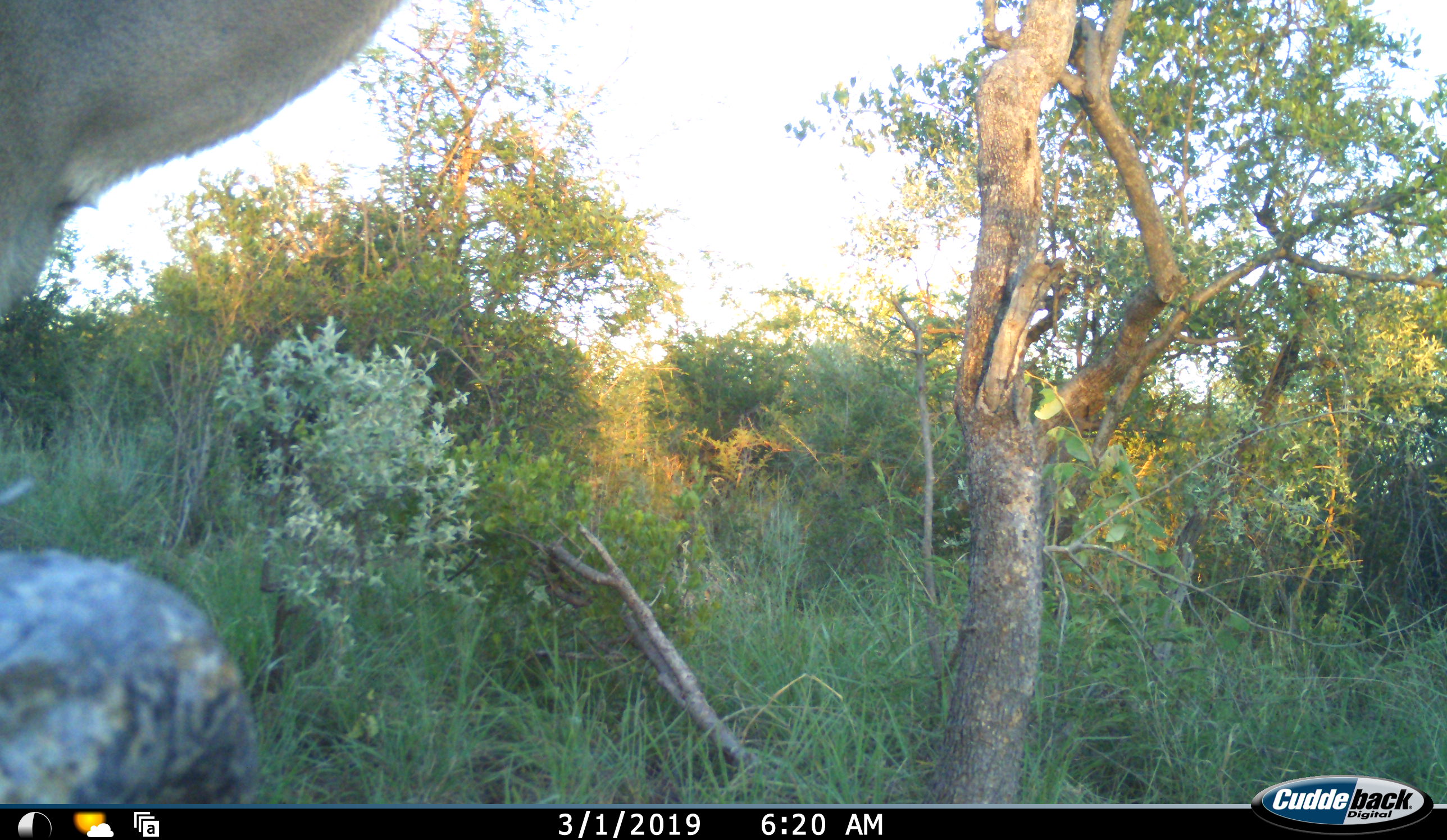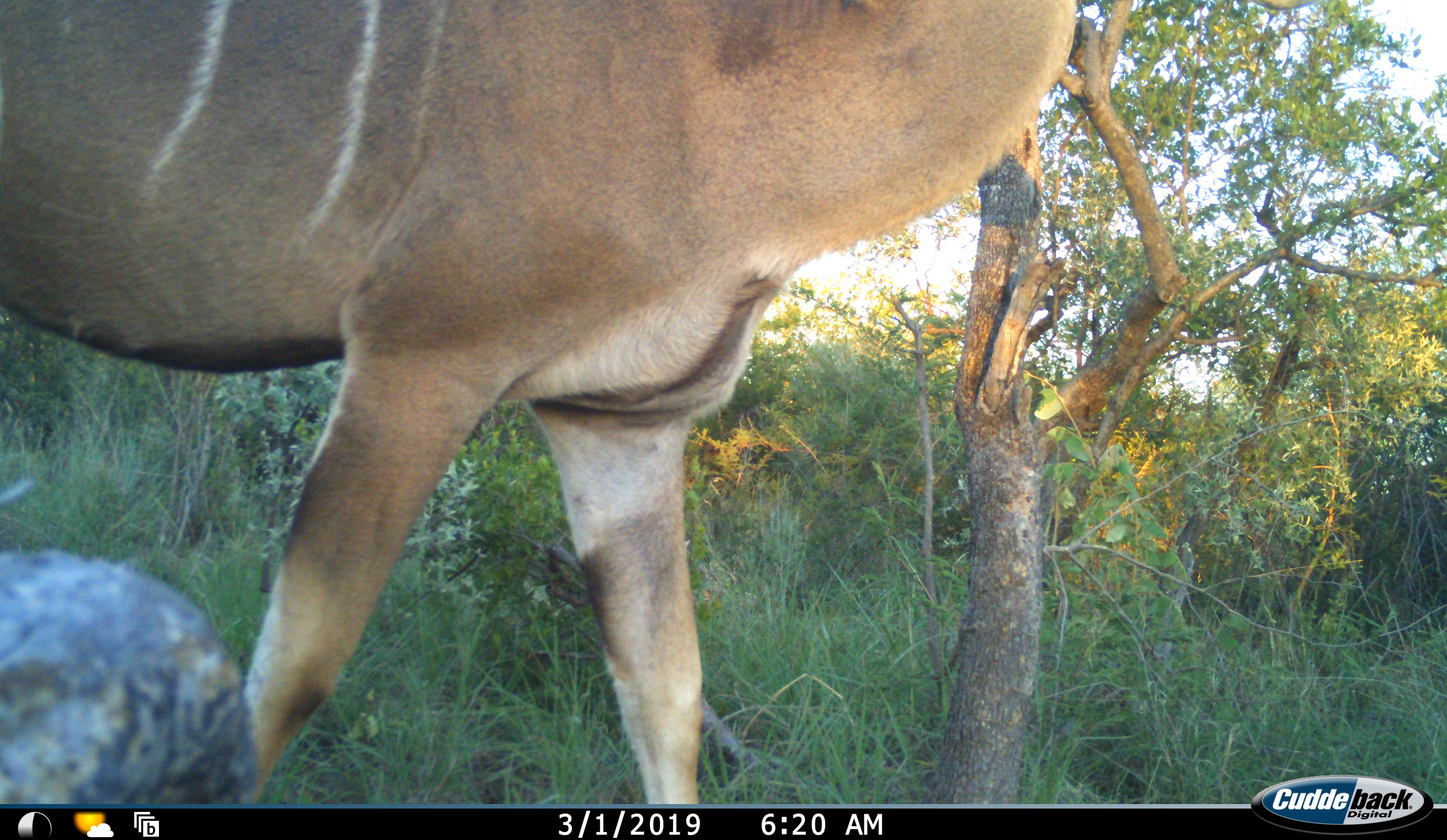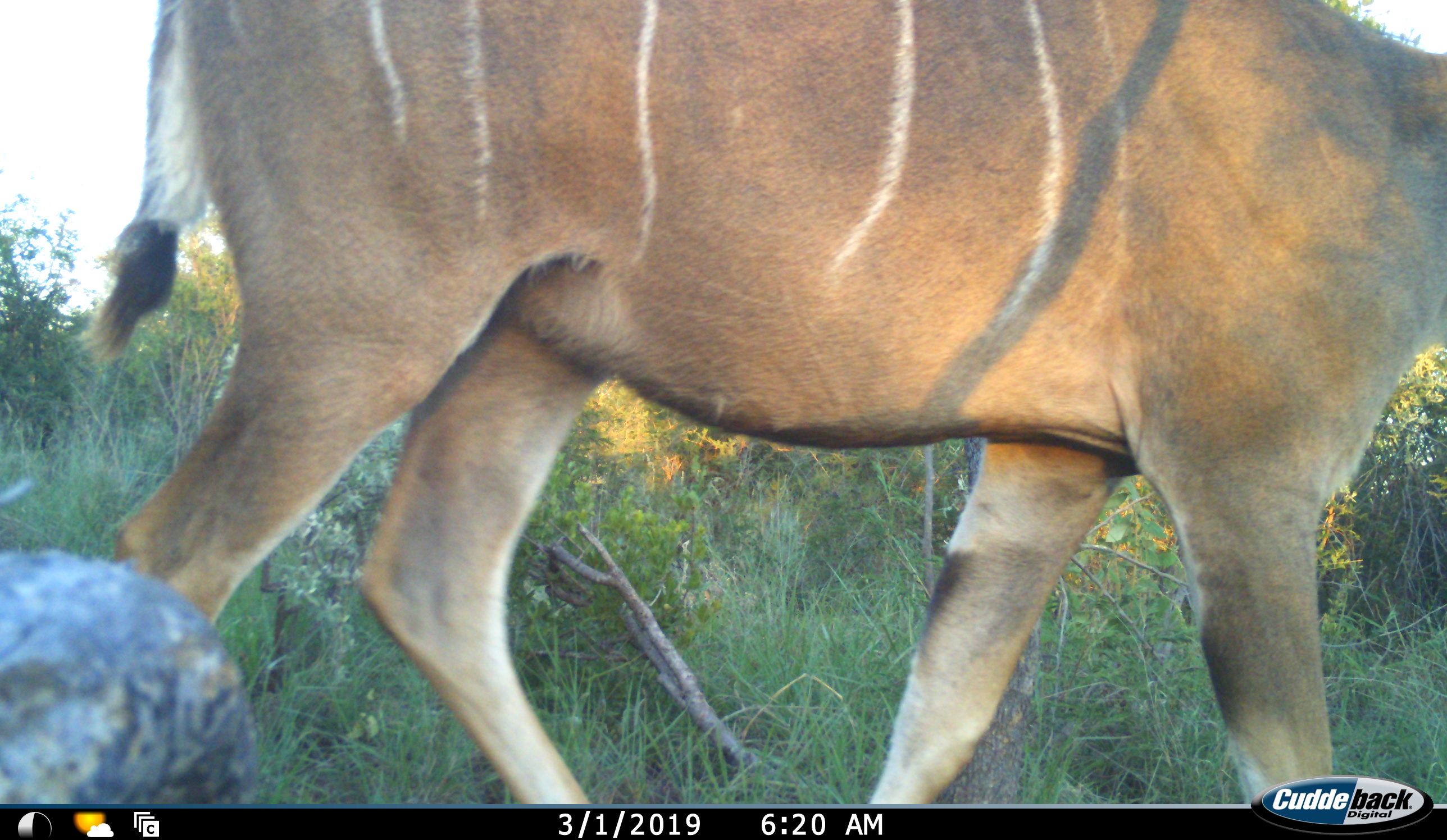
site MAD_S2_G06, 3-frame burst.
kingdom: Animalia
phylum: Chordata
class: Mammalia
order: Artiodactyla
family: Bovidae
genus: Tragelaphus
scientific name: Tragelaphus oryx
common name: eland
Eland (Tragelaphus oryx), count 1. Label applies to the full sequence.